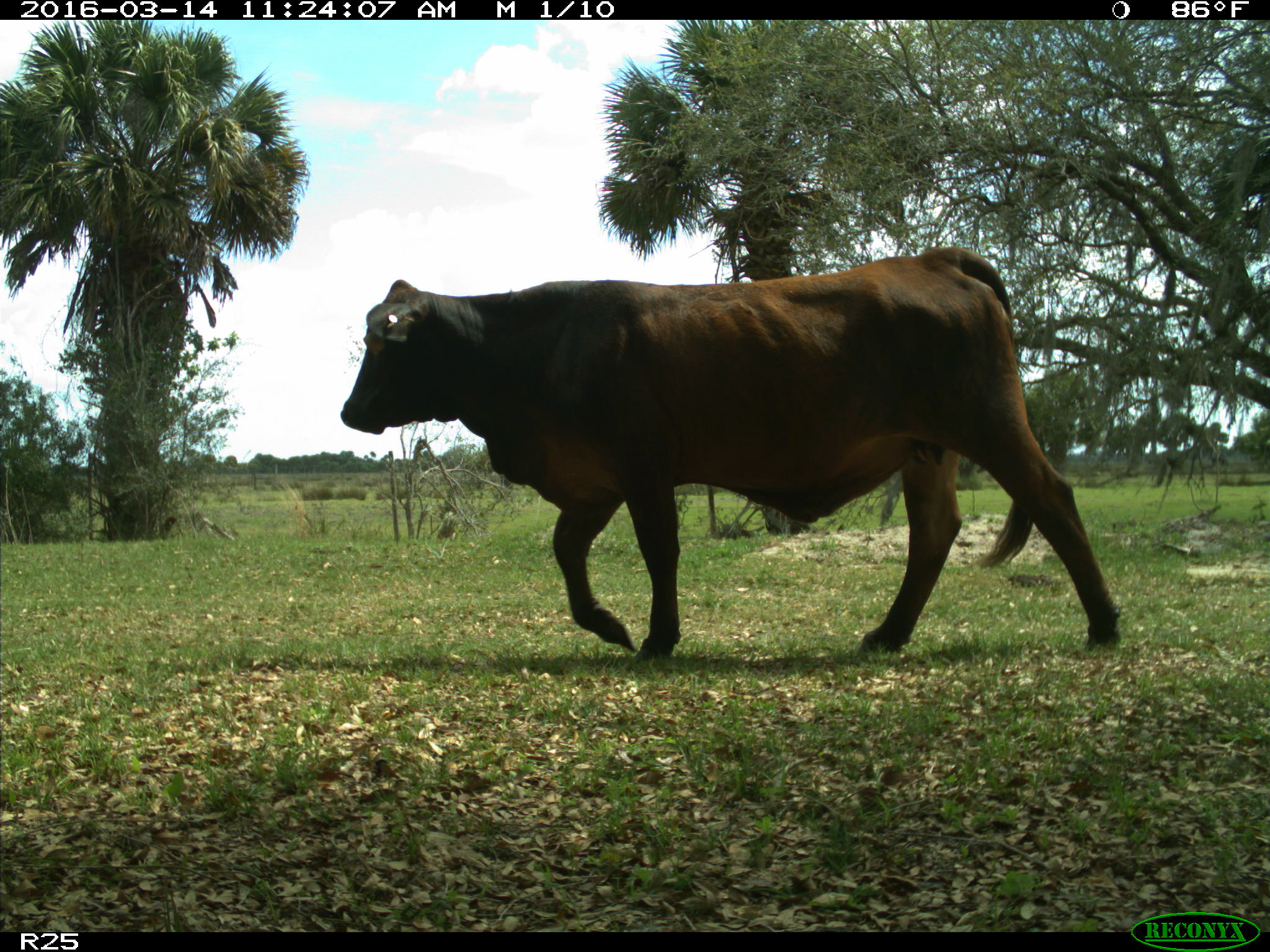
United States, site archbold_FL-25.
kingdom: Animalia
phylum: Chordata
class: Mammalia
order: Artiodactyla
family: Bovidae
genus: Bos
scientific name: Bos taurus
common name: domestic cow